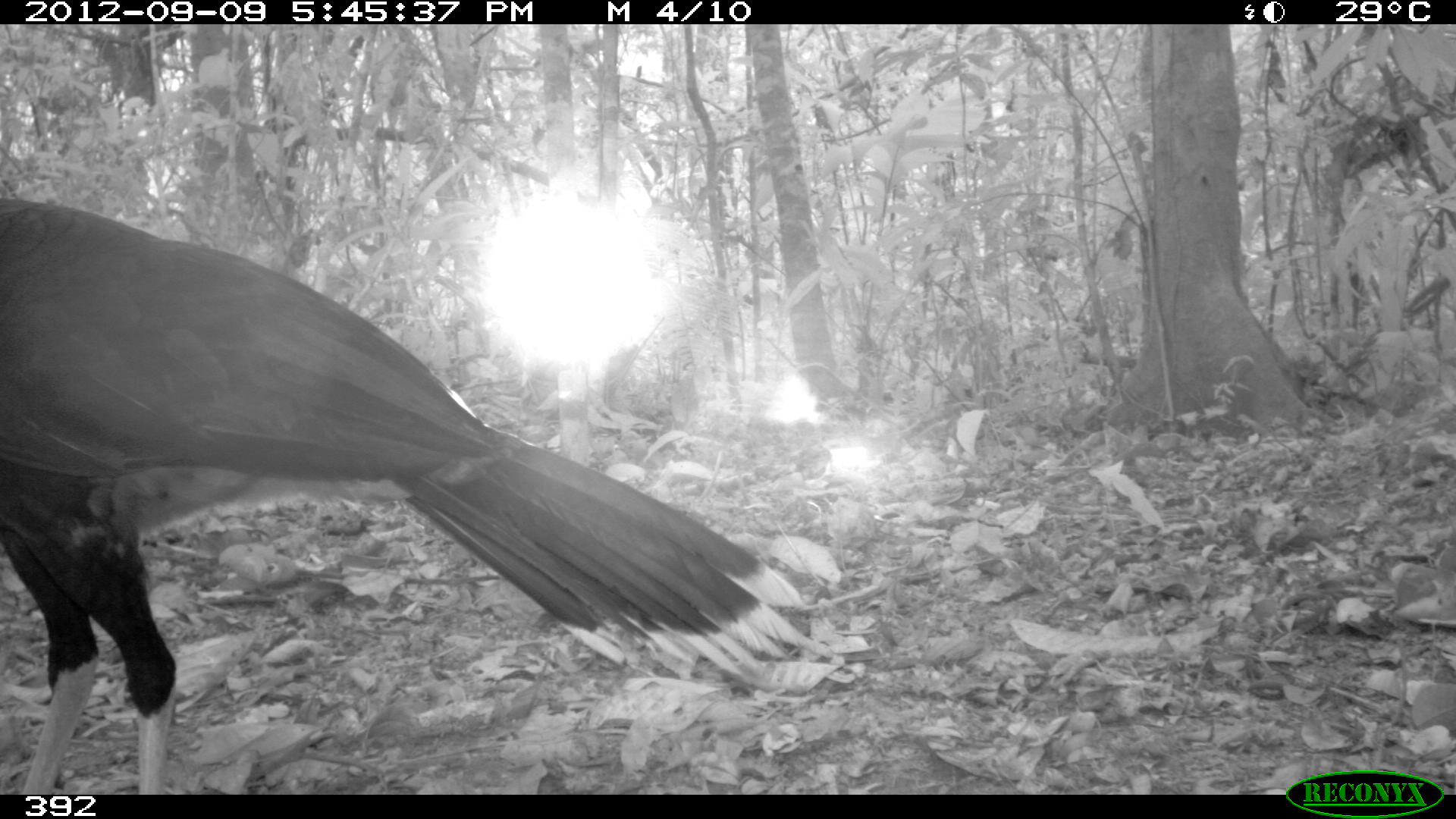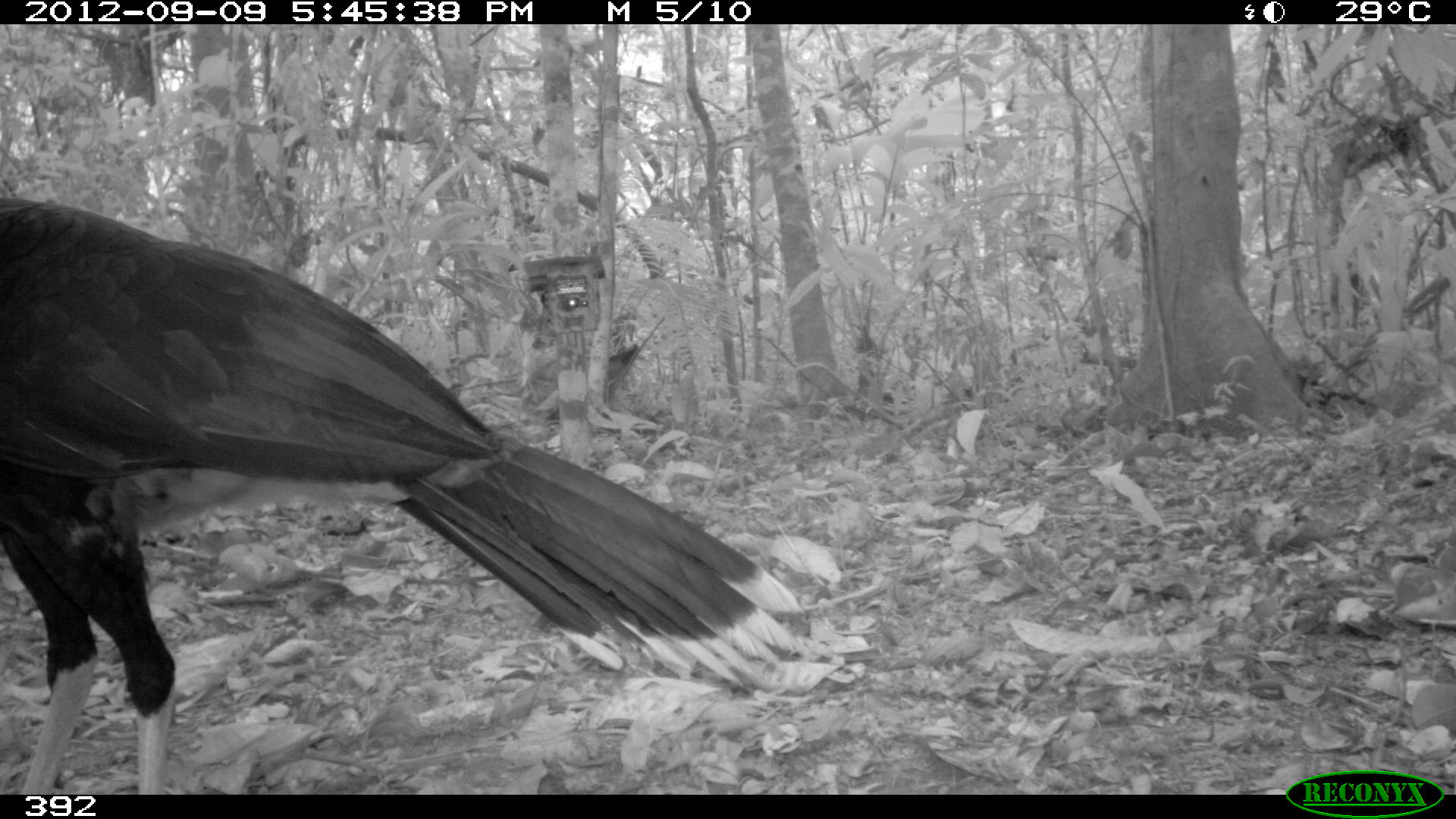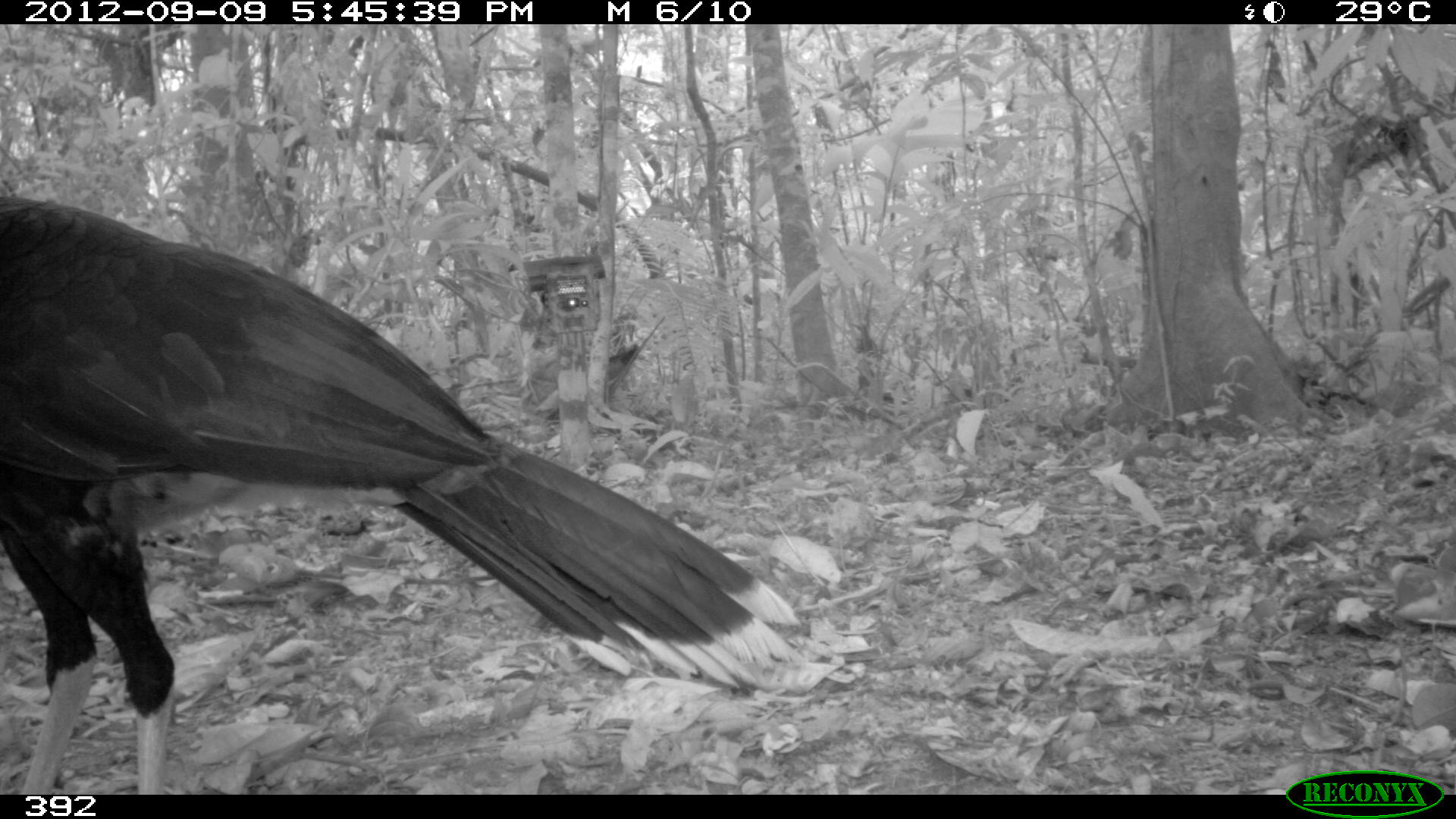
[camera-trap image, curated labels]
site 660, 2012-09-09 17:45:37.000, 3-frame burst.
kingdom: Animalia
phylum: Chordata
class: Aves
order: Galliformes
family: Cracidae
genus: Mitu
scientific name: Mitu tuberosum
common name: razor-billed curassow